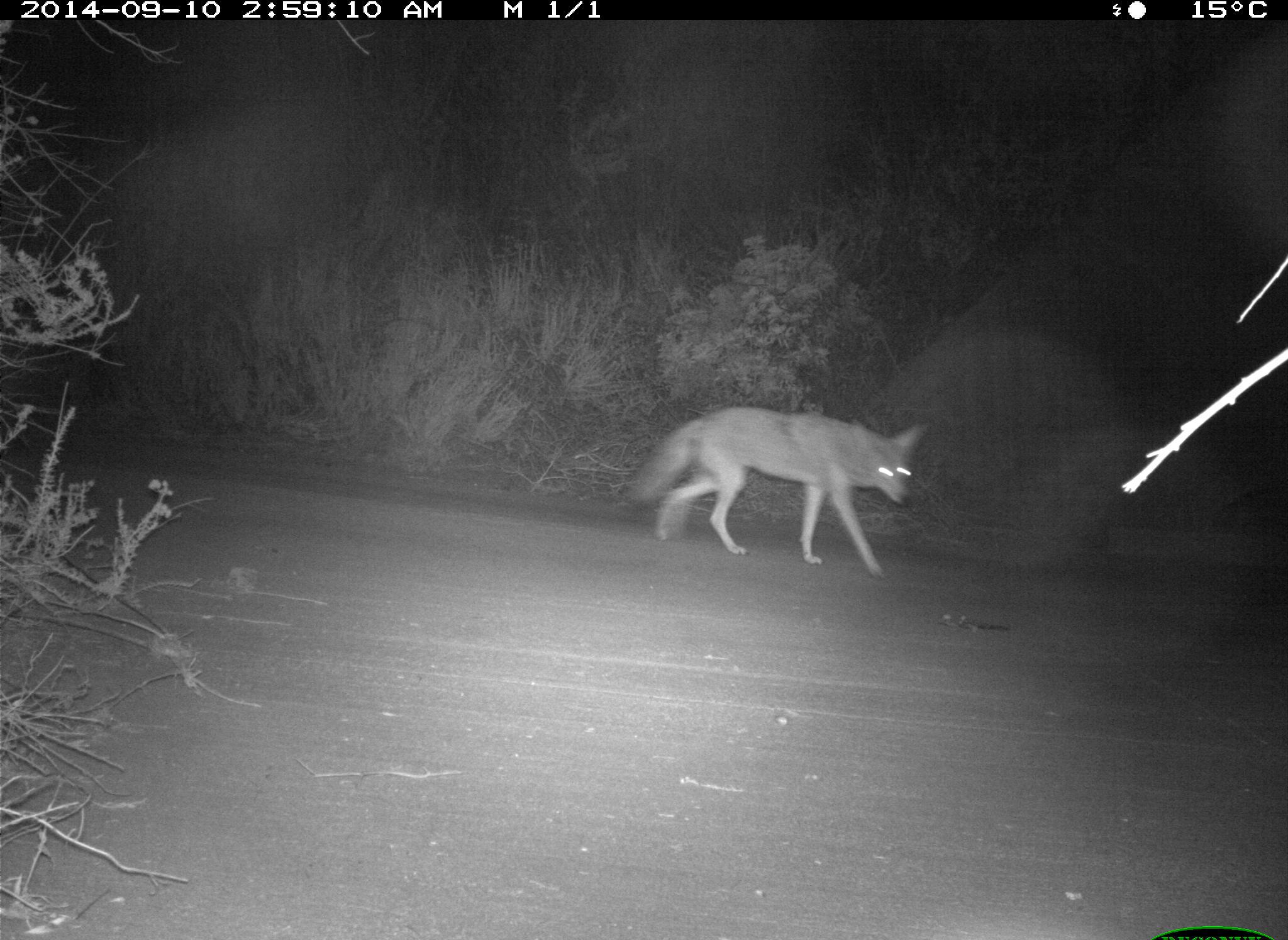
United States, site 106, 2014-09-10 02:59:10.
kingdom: Animalia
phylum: Chordata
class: Mammalia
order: Carnivora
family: Canidae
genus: Canis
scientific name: Canis latrans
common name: coyote